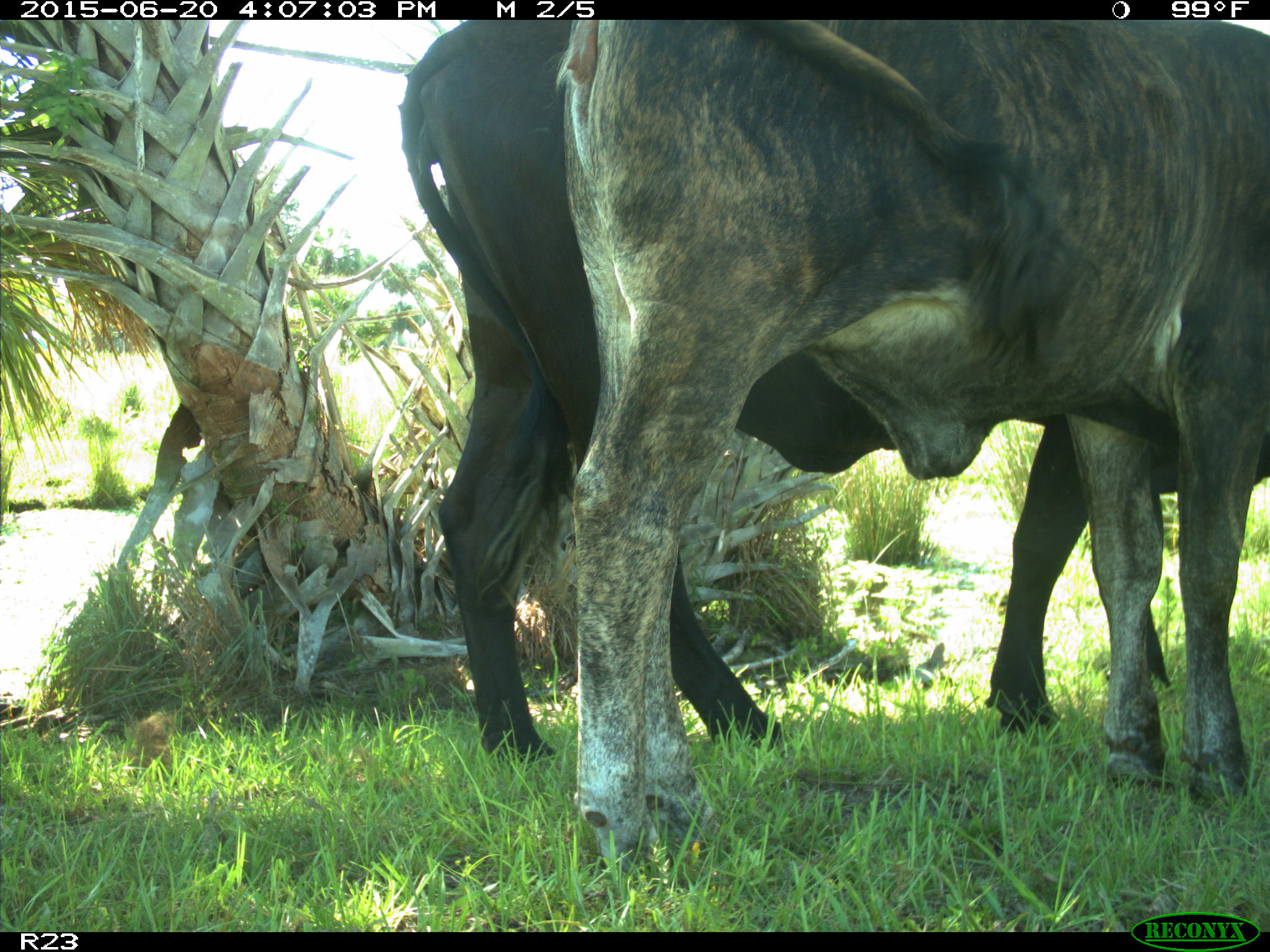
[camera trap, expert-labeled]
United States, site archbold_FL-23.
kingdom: Animalia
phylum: Chordata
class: Mammalia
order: Artiodactyla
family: Bovidae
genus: Bos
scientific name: Bos taurus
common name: domestic cow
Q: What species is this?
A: Bos taurus (domestic cow).